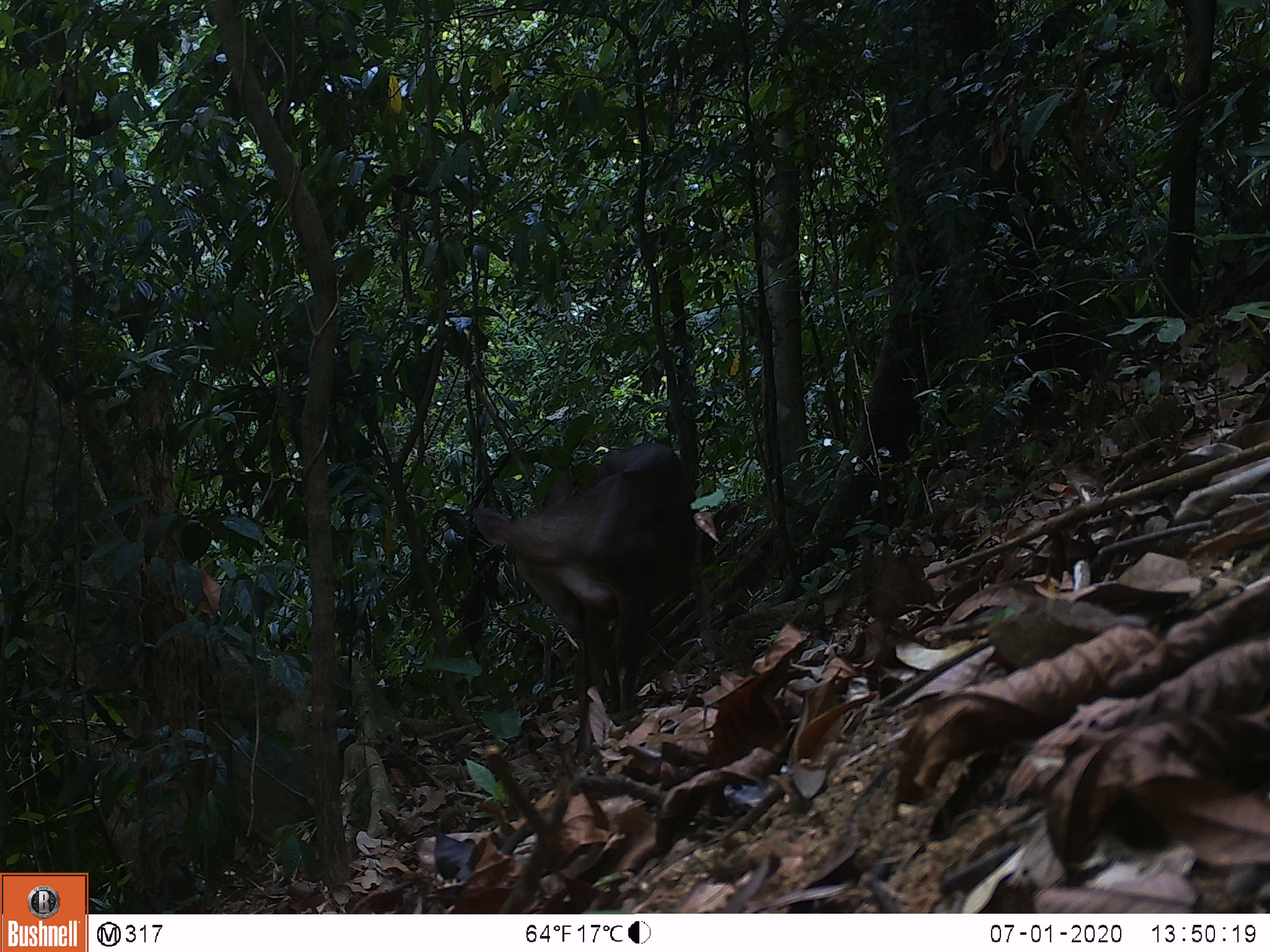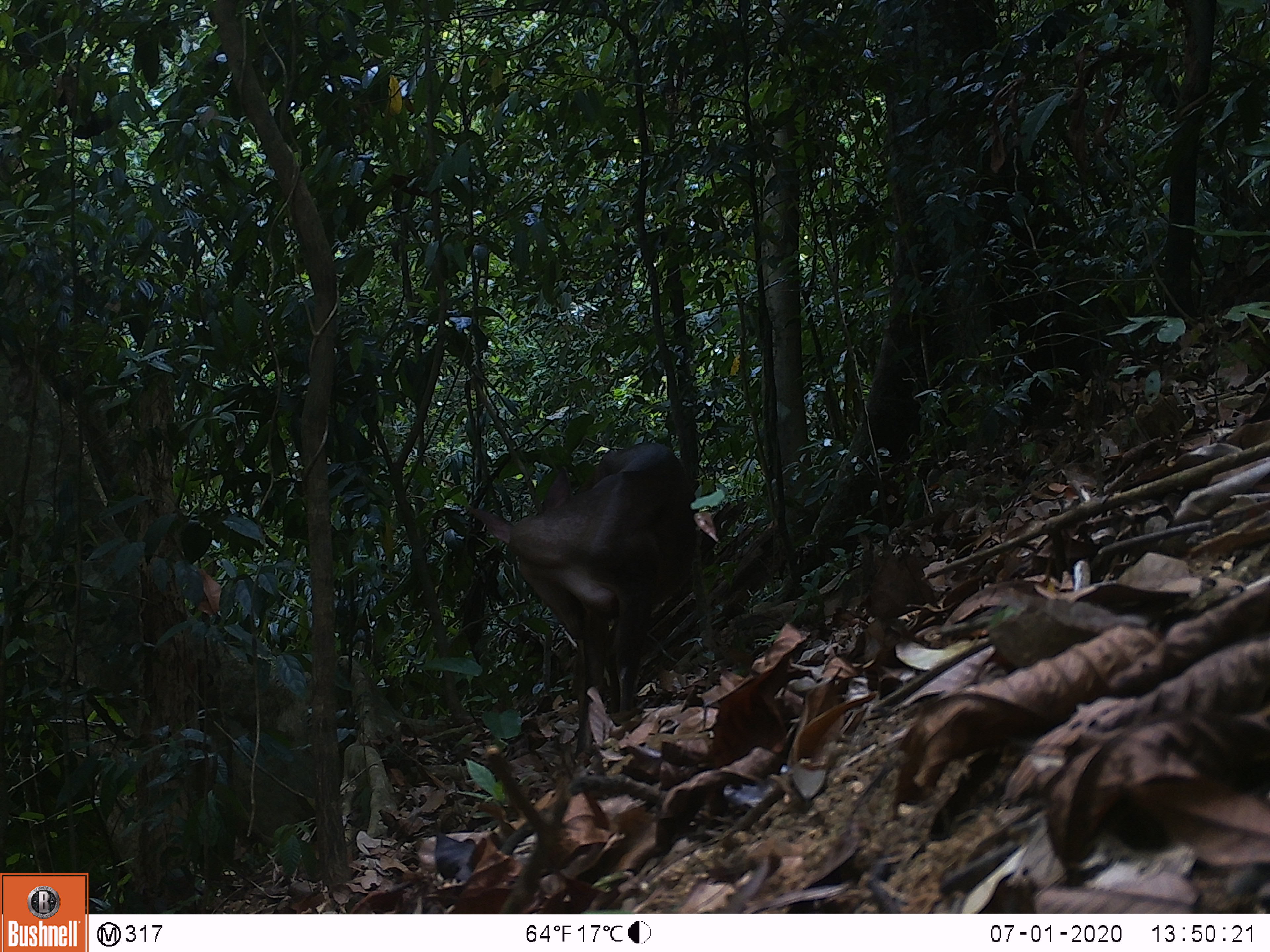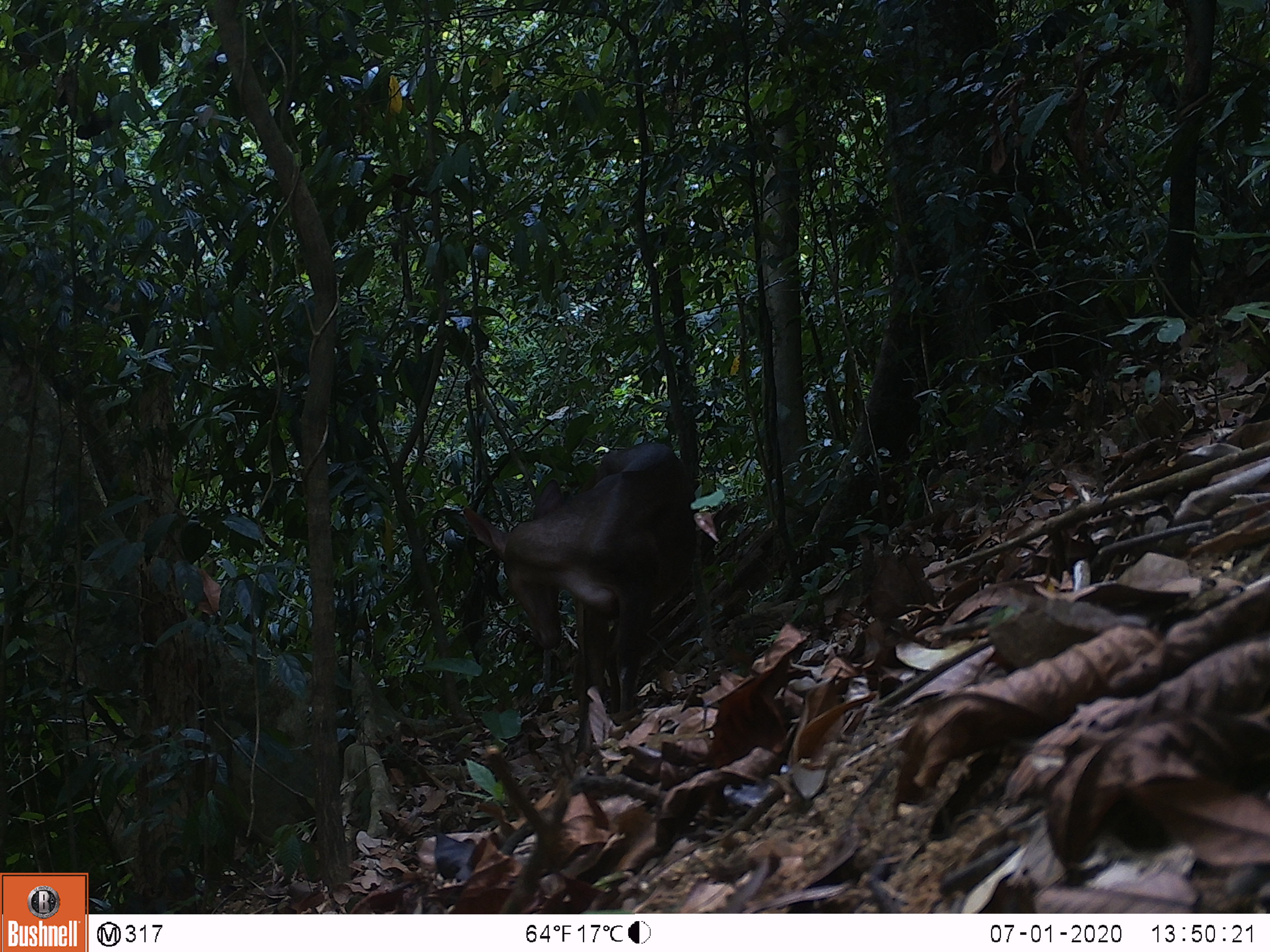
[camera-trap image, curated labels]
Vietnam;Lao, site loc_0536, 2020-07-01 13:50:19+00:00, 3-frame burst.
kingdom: Animalia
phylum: Chordata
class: Mammalia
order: Artiodactyla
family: Cervidae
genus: Muntiacus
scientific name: Muntiacus vuquangensis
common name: large-antlered muntjac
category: large antlered muntjac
Large antlered muntjac (large-antlered muntjac) (Muntiacus vuquangensis). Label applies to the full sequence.